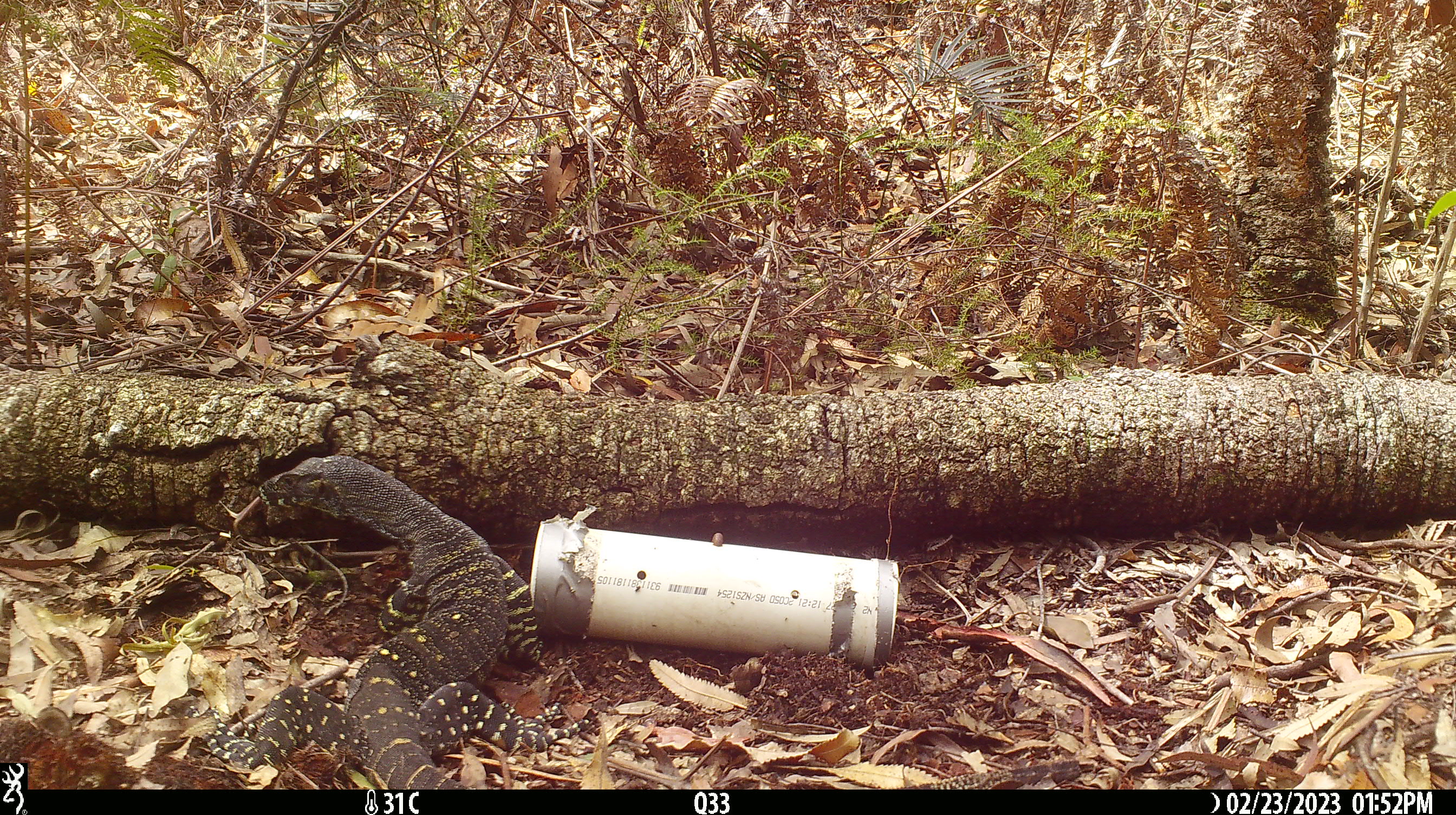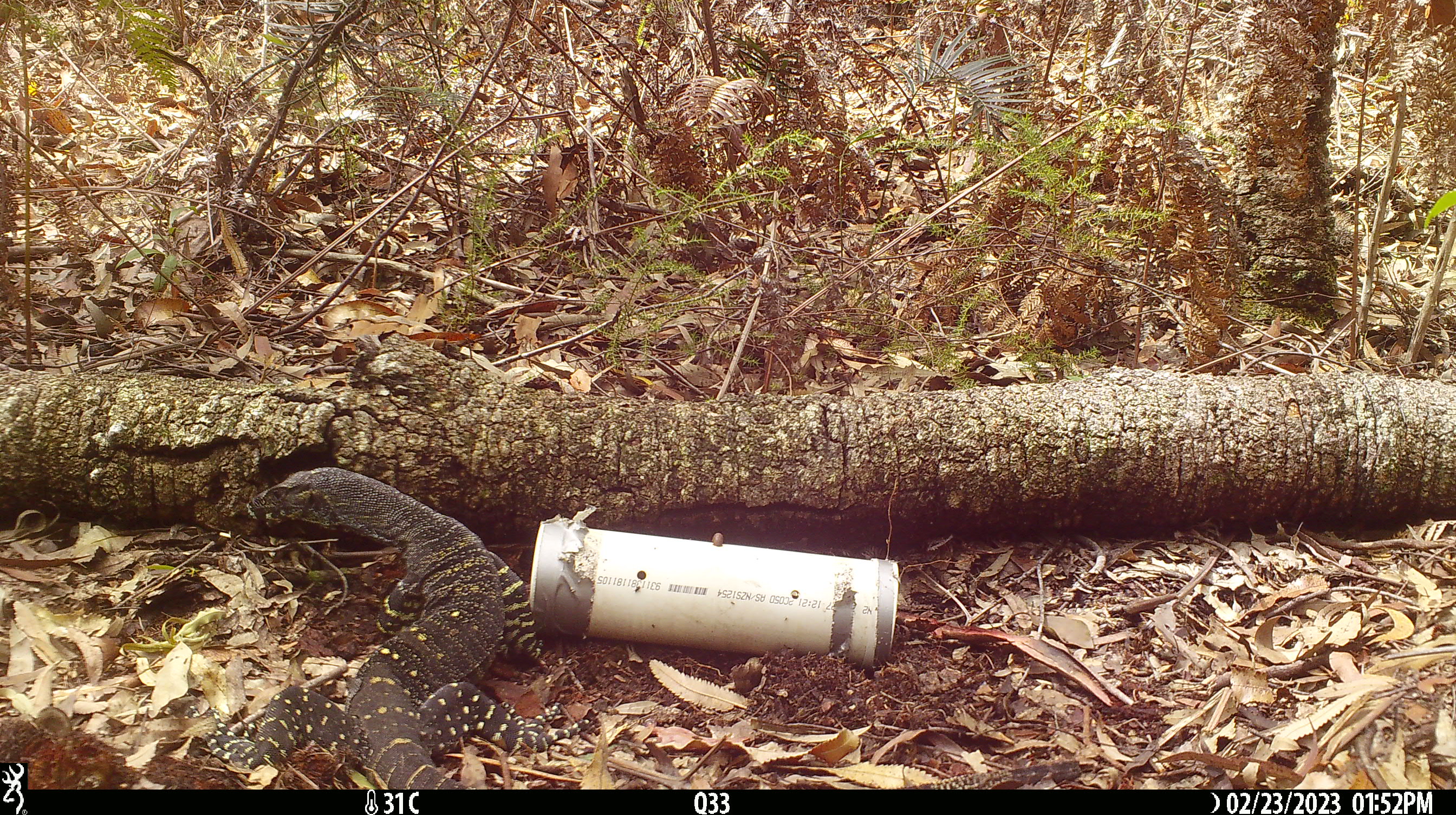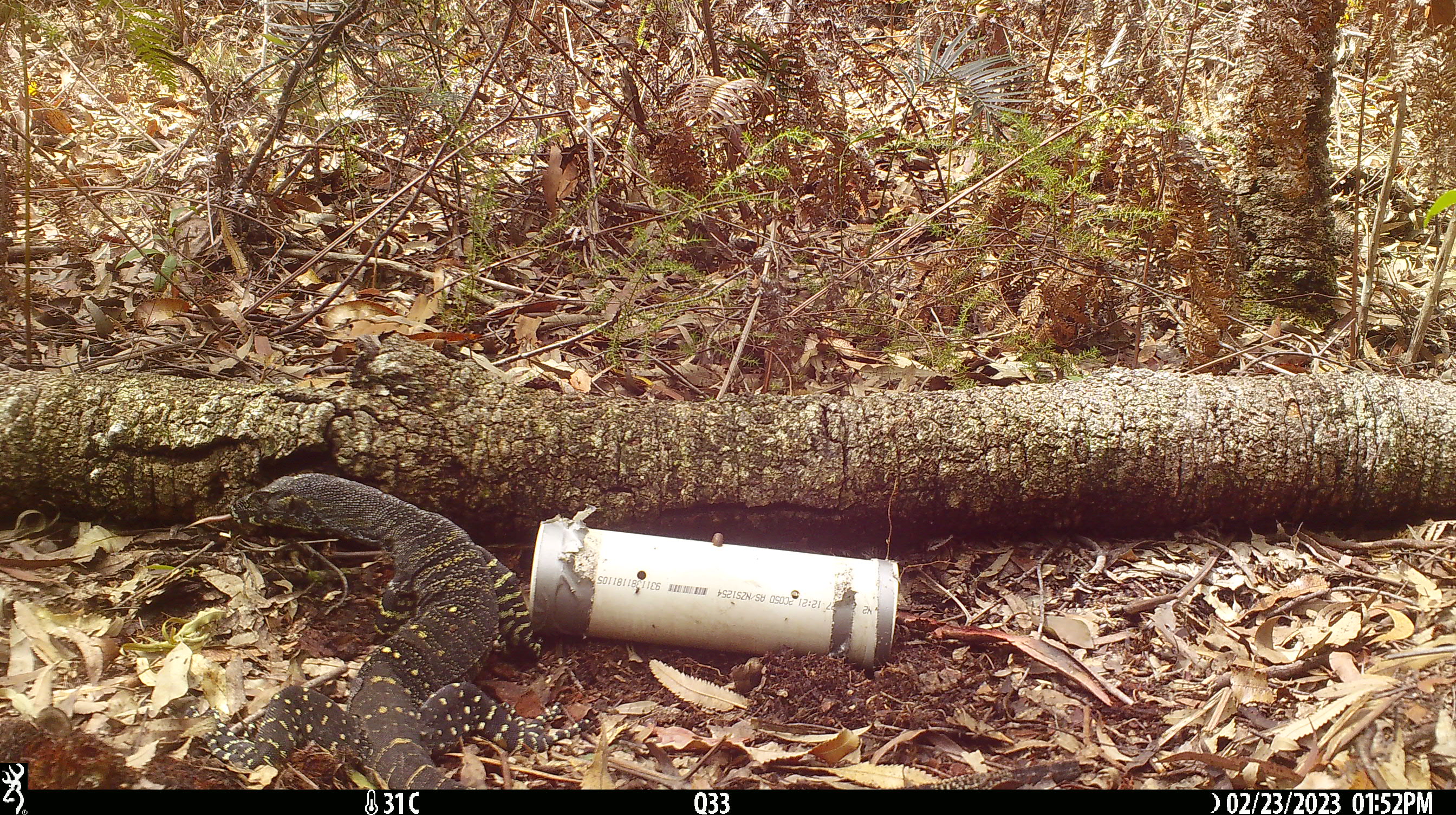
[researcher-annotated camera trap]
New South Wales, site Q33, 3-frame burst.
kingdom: Animalia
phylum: Chordata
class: Reptilia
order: Squamata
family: Varanidae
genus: Varanus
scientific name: Varanus varius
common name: lace monitor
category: goanna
Goanna (lace monitor) (Varanus varius).